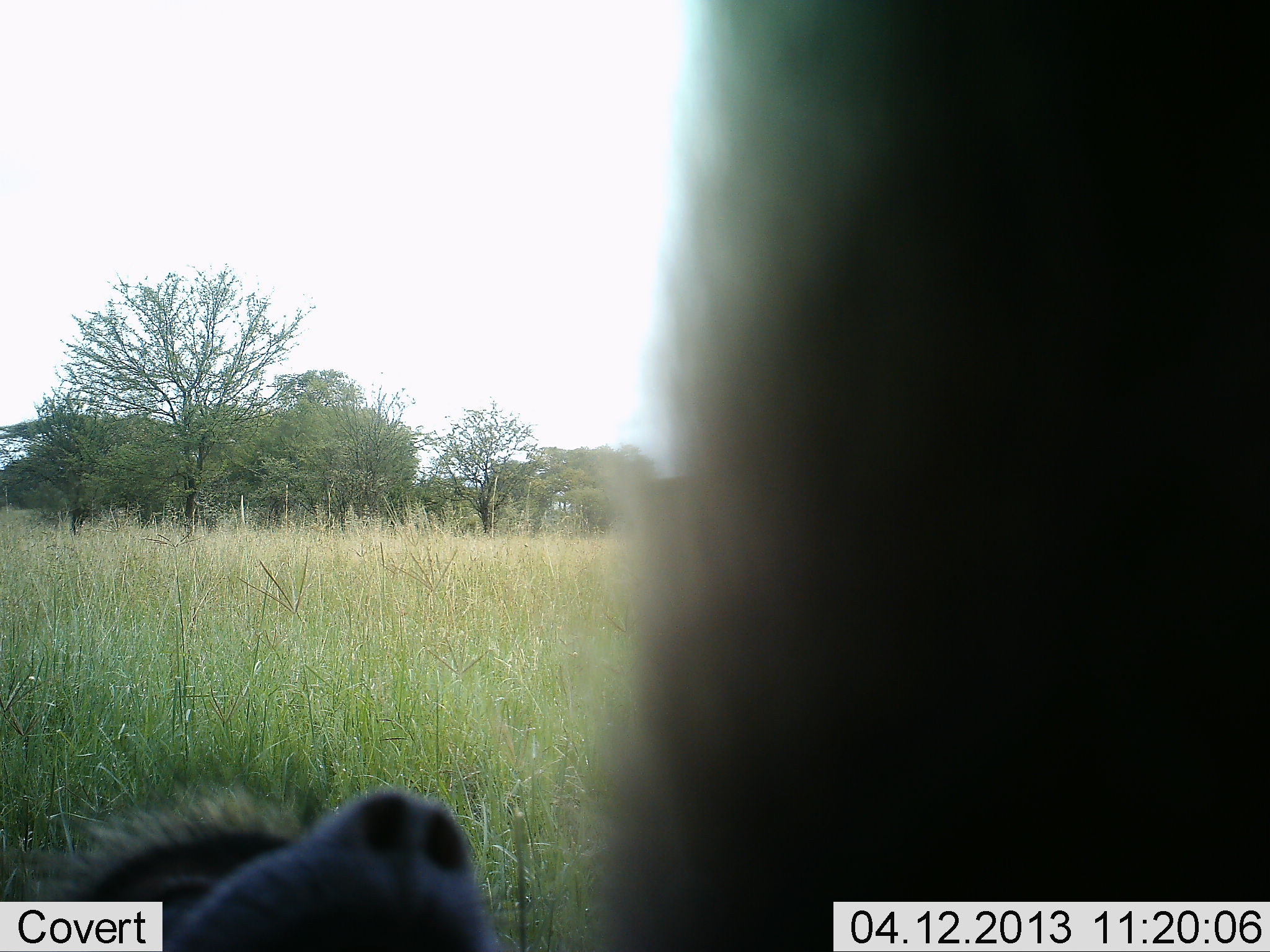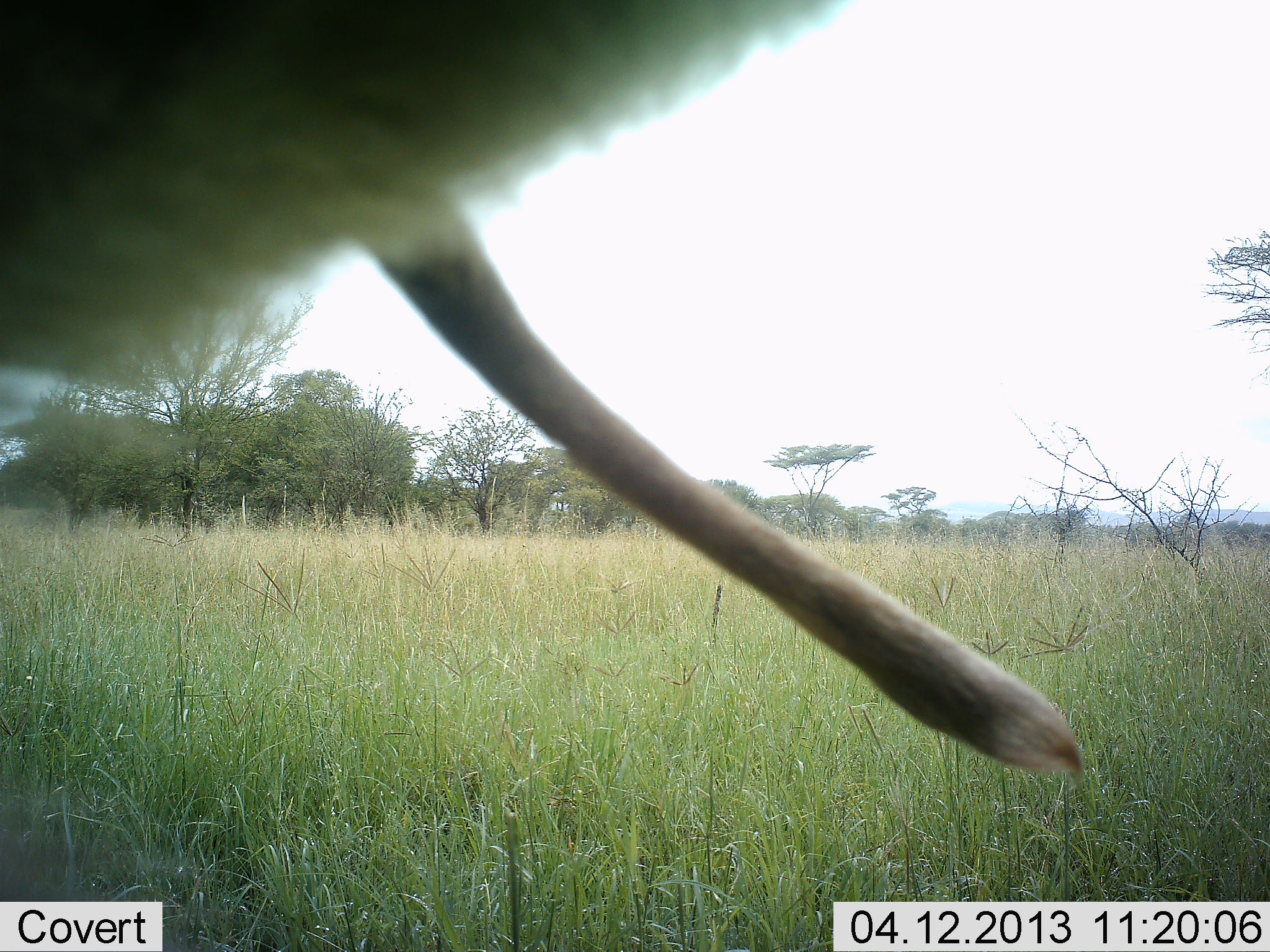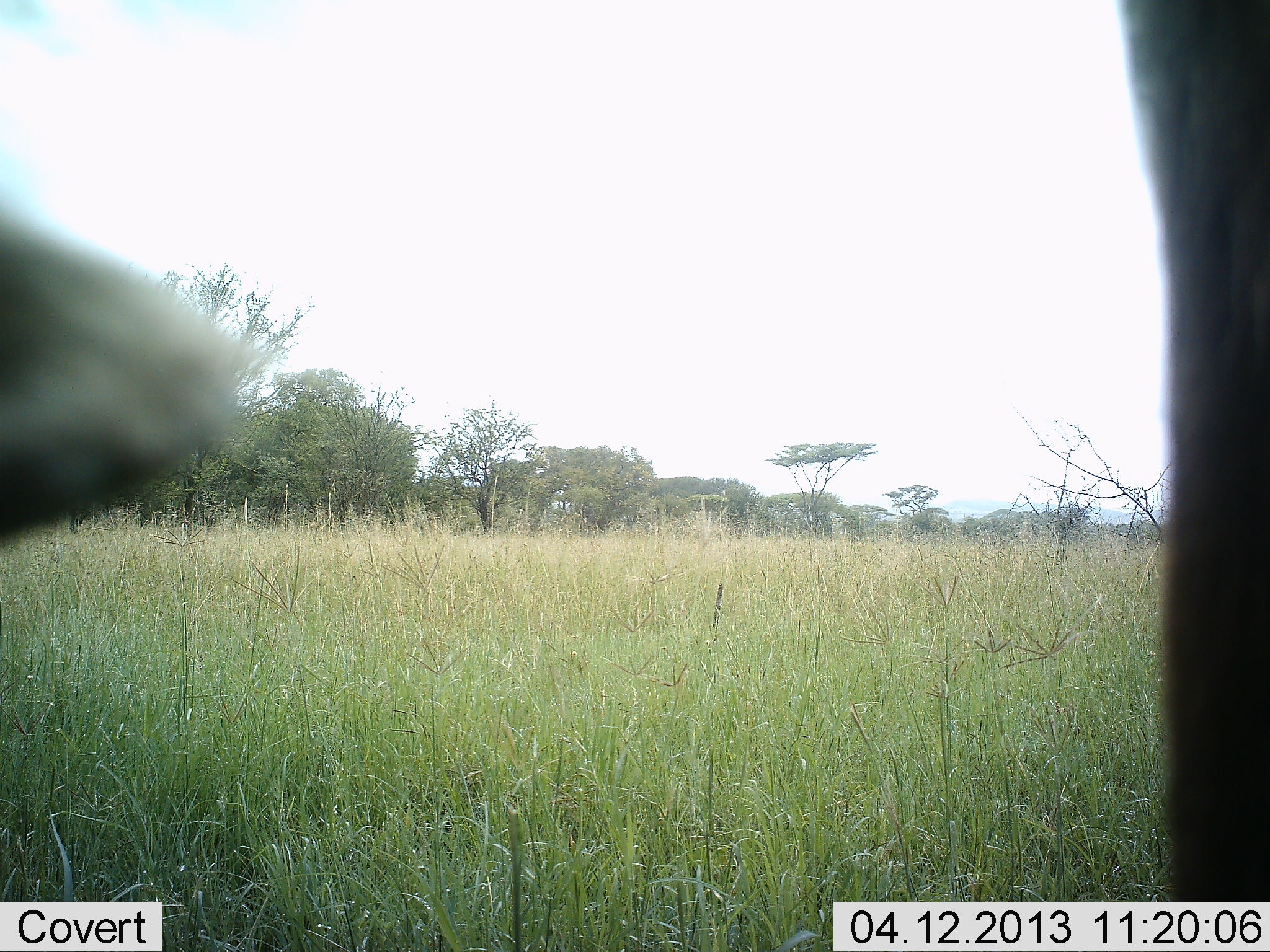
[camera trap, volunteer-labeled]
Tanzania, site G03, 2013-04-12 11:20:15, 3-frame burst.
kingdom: Animalia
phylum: Chordata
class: Mammalia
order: Primates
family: Cercopithecidae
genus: Papio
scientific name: Papio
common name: baboon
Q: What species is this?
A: Baboon (Papio).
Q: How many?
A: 1.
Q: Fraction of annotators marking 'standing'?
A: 12%.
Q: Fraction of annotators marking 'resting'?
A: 6%.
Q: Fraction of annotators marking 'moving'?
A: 50%.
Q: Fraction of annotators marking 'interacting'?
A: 31%.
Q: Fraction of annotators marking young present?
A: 6%.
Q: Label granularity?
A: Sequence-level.